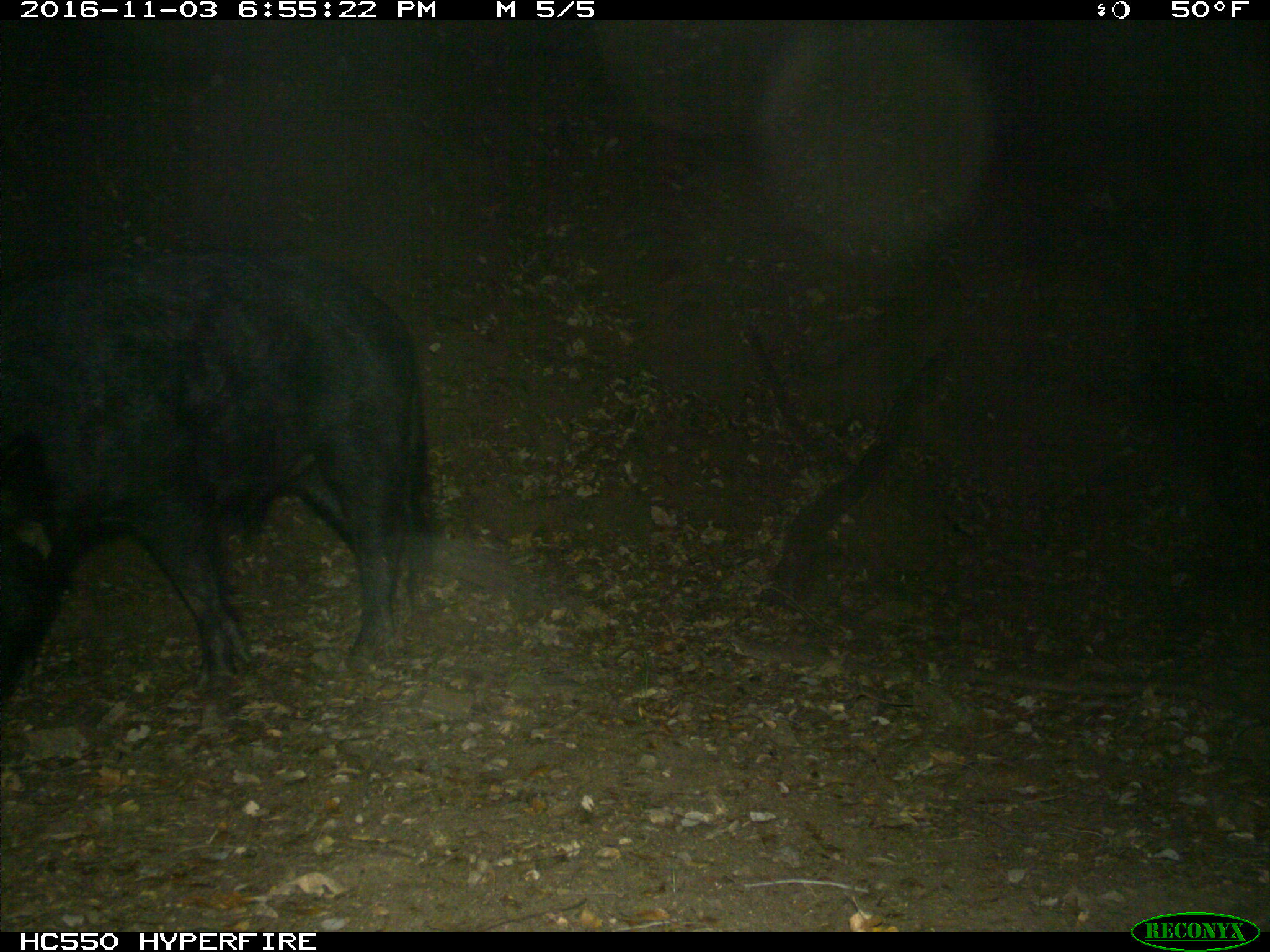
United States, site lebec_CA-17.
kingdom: Animalia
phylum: Chordata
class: Mammalia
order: Artiodactyla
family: Suidae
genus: Sus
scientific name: Sus scrofa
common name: wild boar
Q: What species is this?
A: Sus scrofa (wild boar).